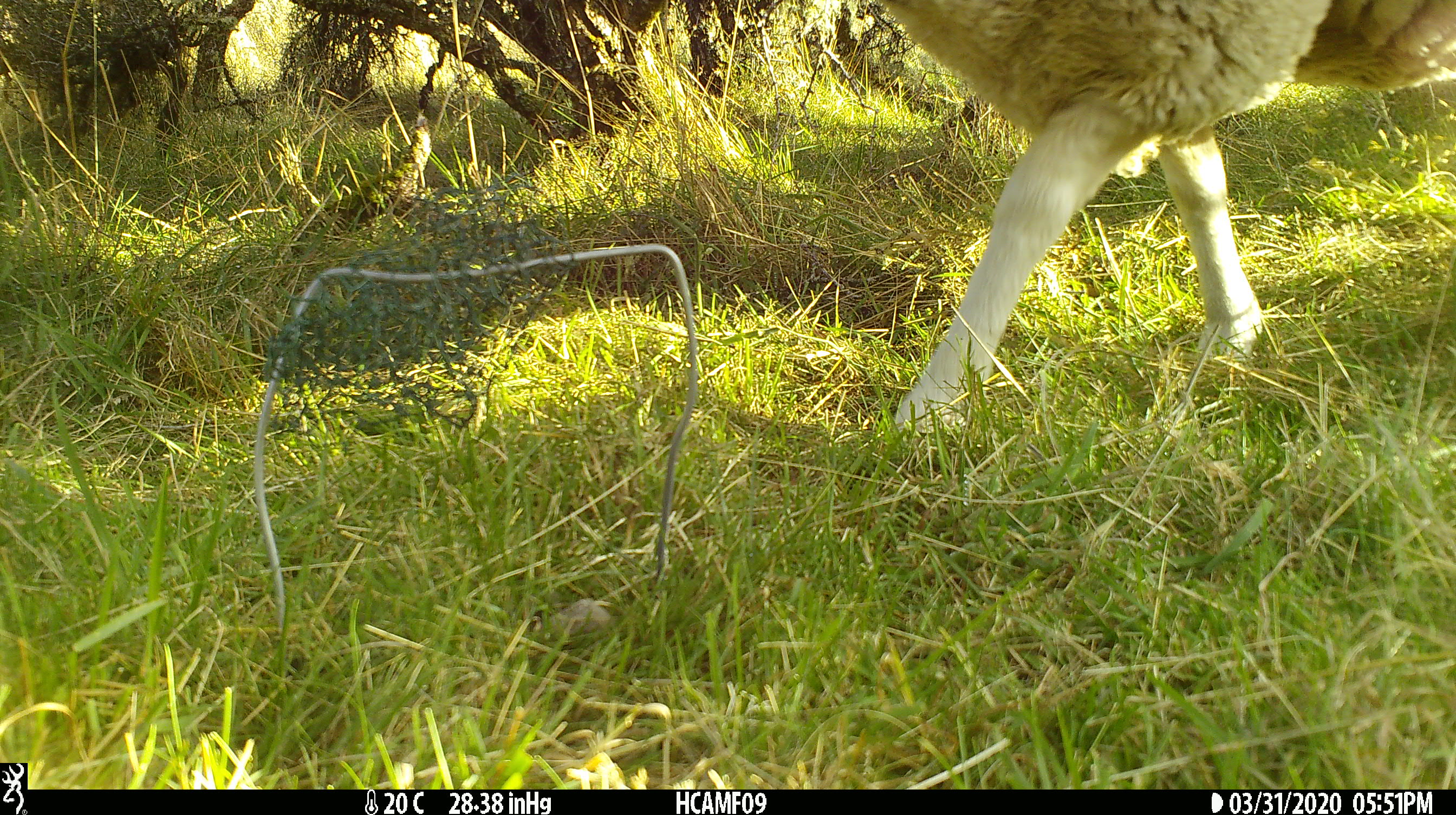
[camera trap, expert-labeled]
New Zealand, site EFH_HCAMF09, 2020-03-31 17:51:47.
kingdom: Animalia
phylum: Chordata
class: Mammalia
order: Artiodactyla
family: Bovidae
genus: Ovis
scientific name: Ovis aries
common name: domestic sheep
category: sheep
Sheep (domestic sheep) (Ovis aries).